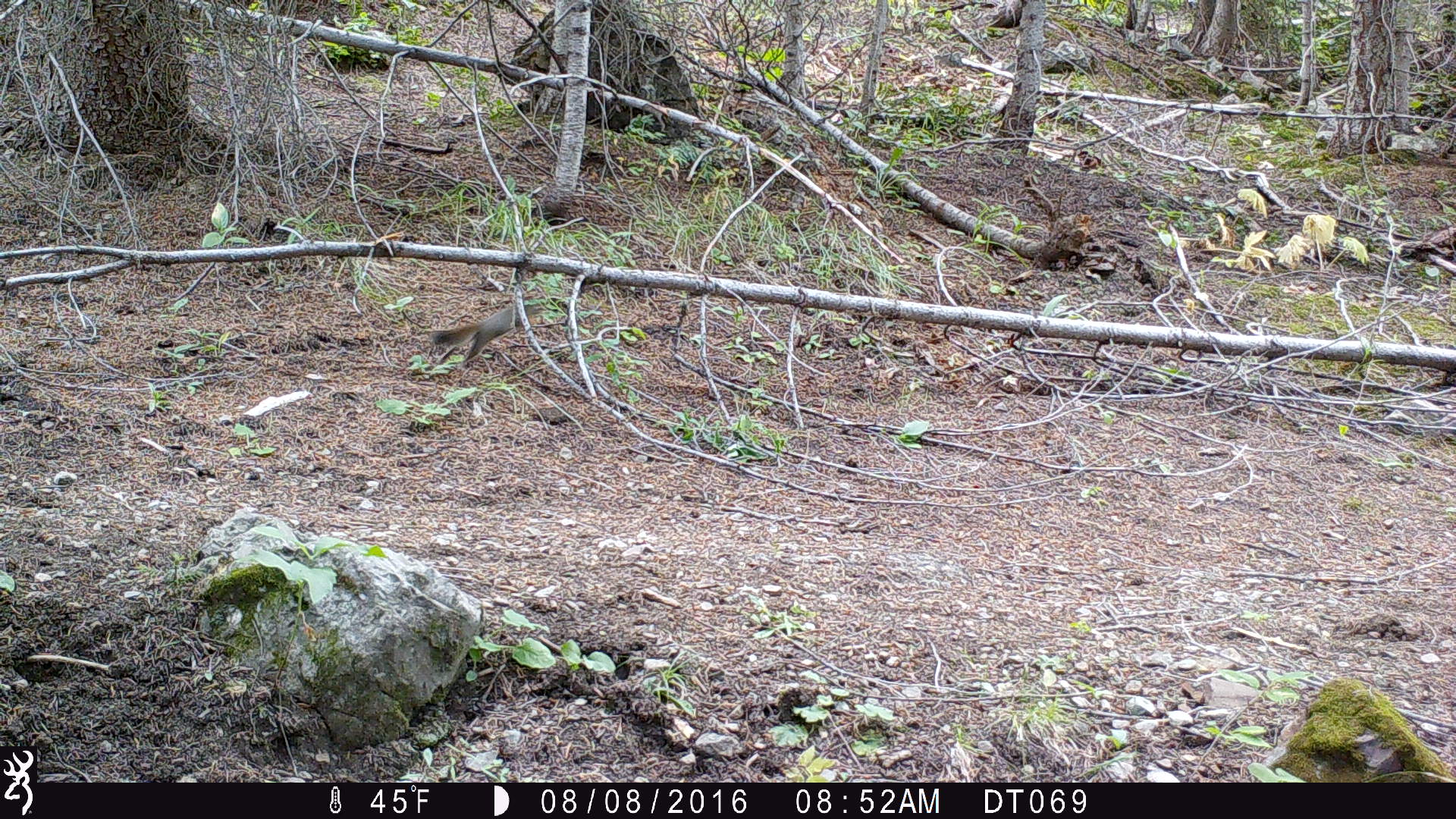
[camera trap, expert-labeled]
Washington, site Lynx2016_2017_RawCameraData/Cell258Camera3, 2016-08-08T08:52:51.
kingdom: Animalia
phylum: Chordata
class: Mammalia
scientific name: Mammalia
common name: small mammal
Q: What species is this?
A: Small mammal (Mammalia).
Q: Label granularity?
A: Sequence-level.